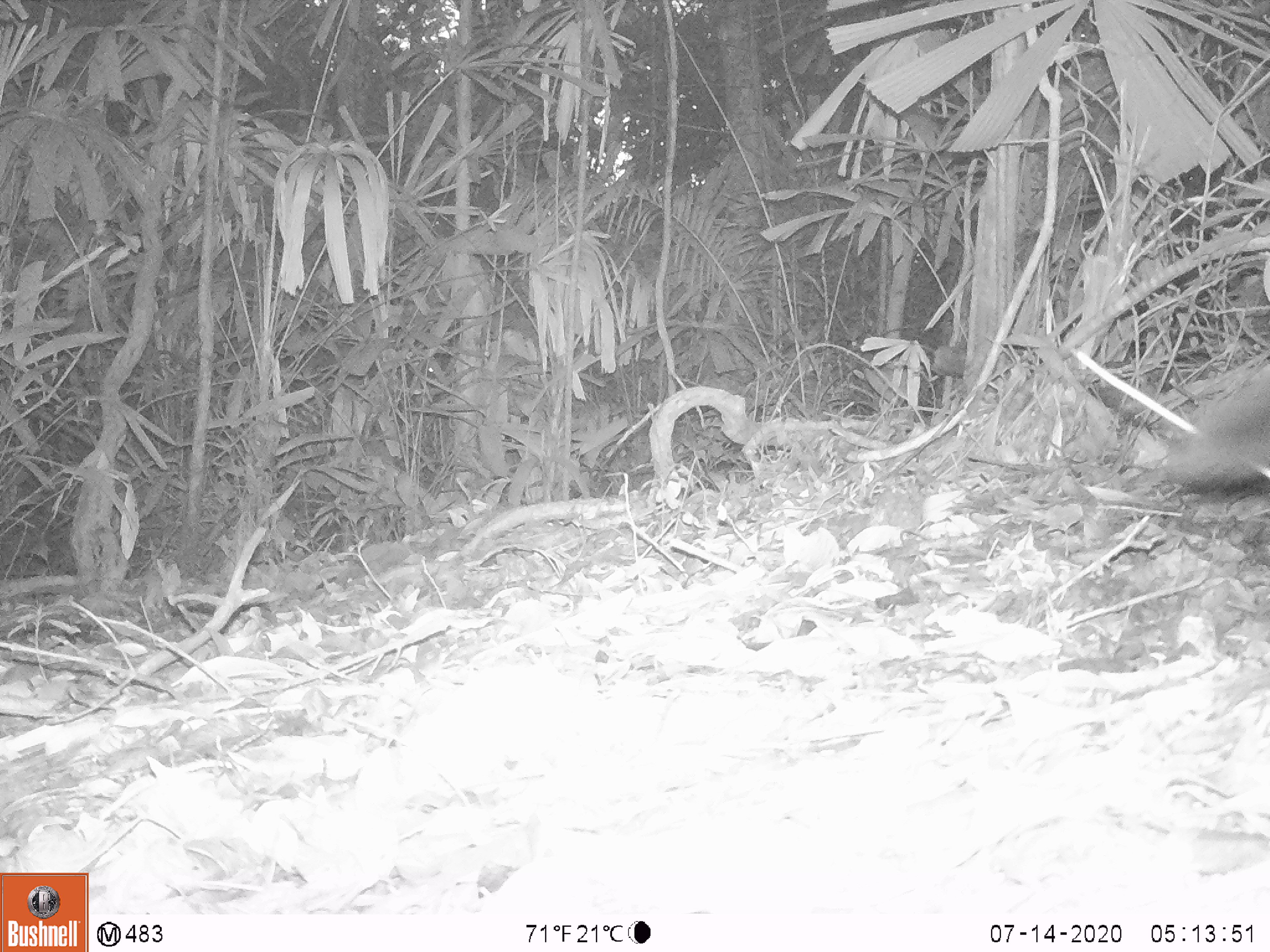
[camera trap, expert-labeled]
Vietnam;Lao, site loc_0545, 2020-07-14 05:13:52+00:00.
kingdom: Animalia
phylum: Chordata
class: Mammalia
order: Carnivora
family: Viverridae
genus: Paradoxurus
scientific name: Paradoxurus hermaphroditus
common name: common palm civet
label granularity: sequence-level